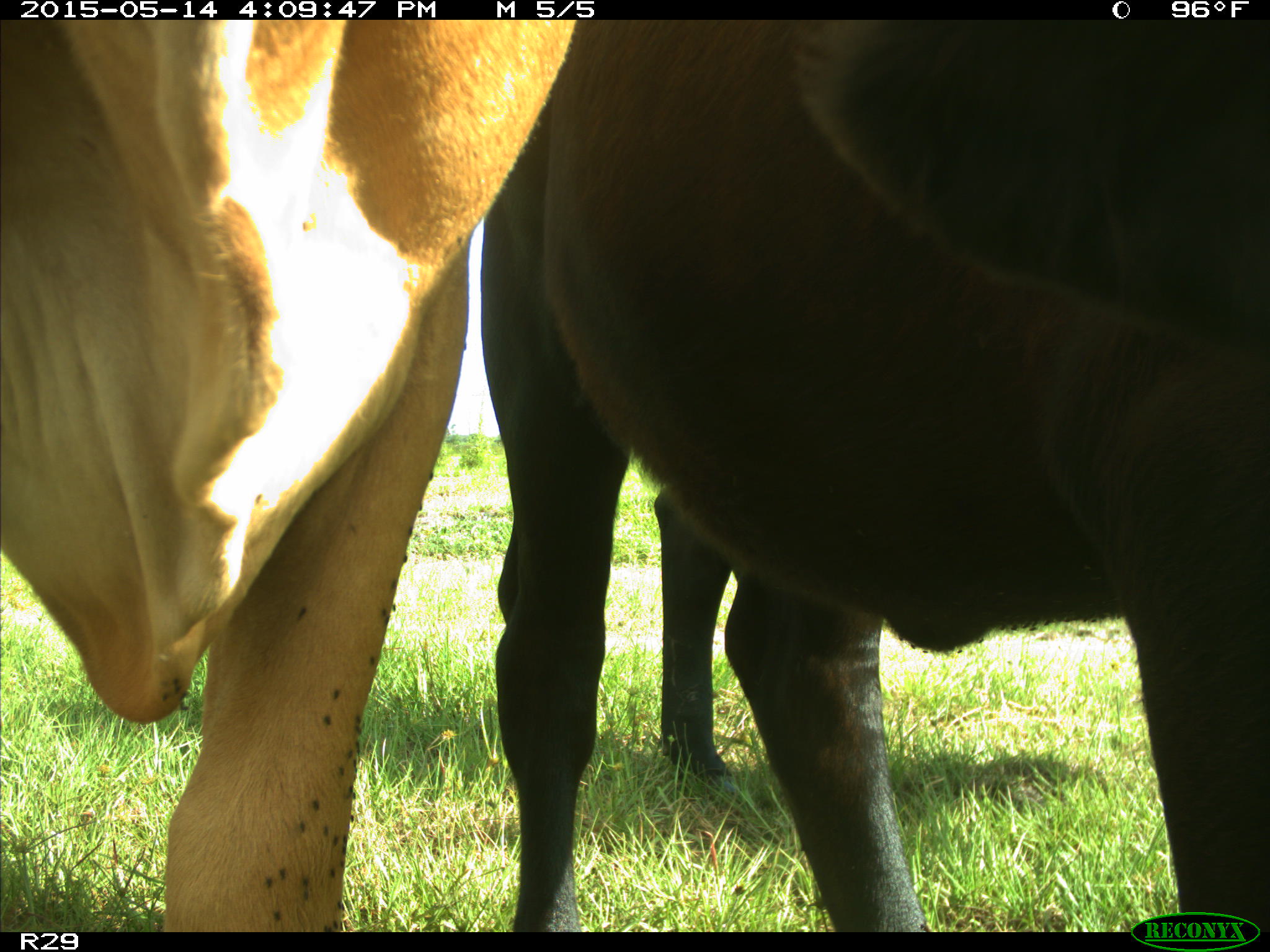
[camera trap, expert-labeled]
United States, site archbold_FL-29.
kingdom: Animalia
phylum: Chordata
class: Mammalia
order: Artiodactyla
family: Bovidae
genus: Bos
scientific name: Bos taurus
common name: domestic cow